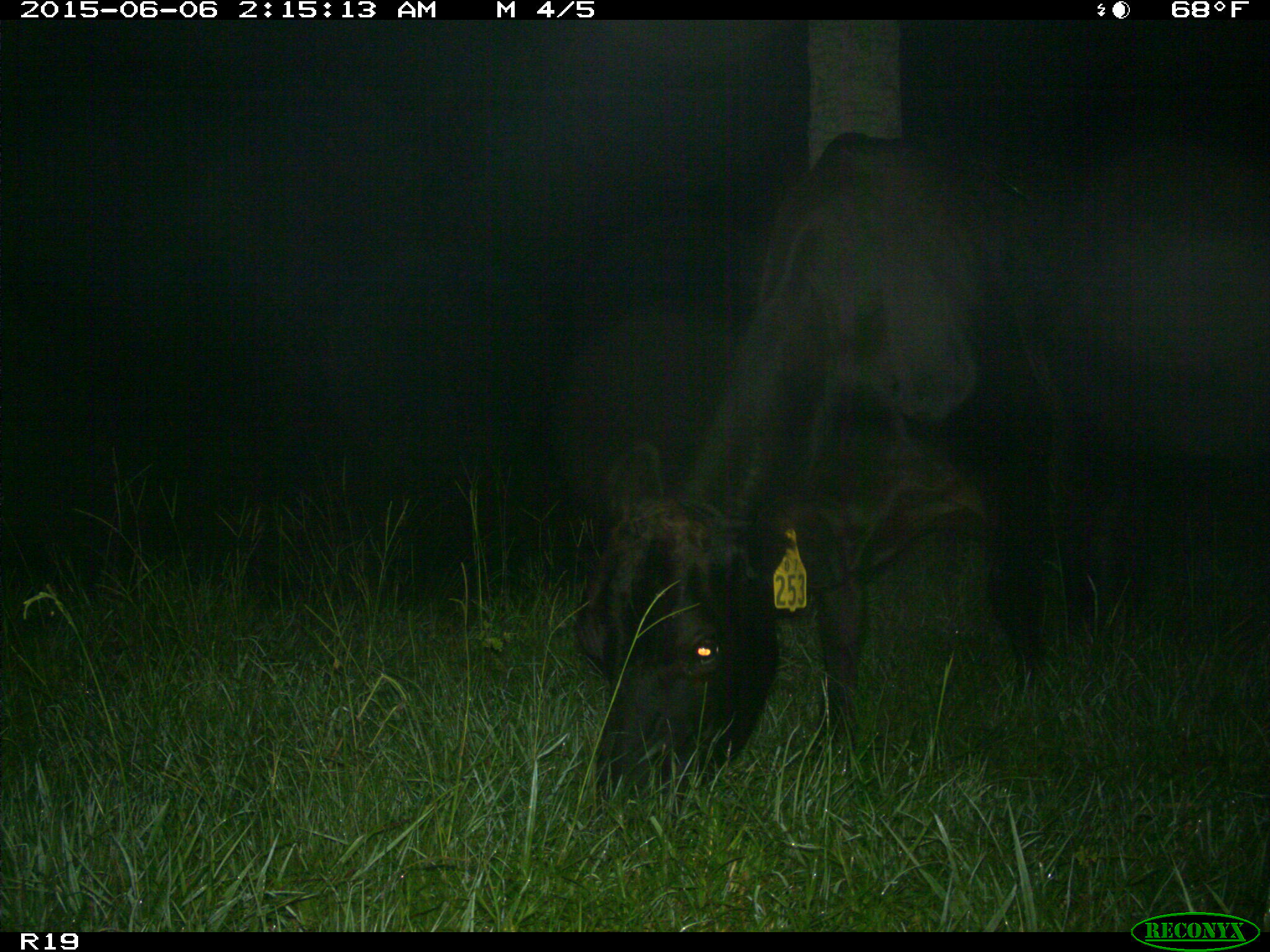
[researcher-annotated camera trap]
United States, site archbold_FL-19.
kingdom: Animalia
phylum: Chordata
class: Mammalia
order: Artiodactyla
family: Bovidae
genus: Bos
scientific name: Bos taurus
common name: domestic cow